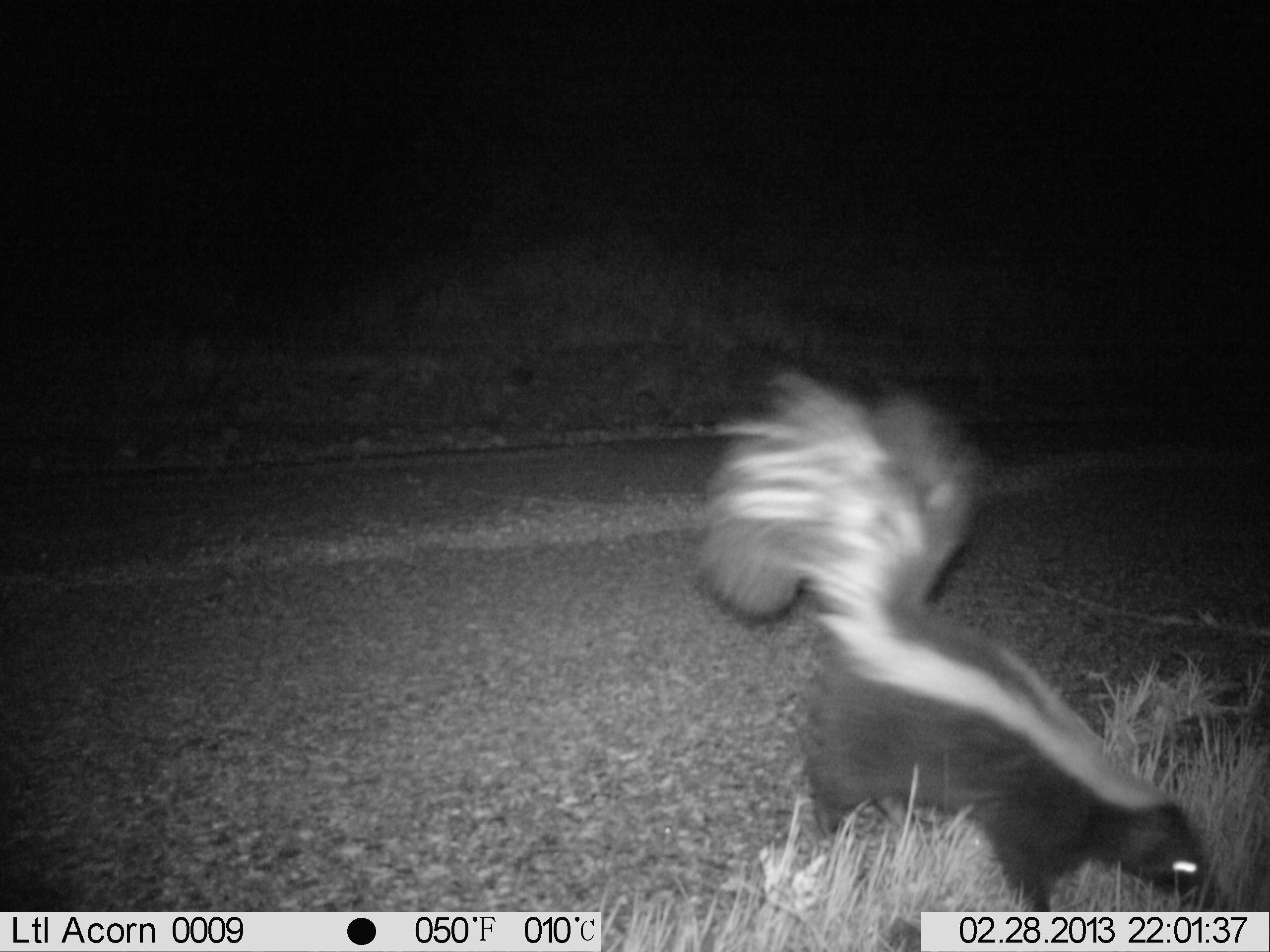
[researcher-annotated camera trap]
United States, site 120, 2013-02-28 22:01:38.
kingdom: Animalia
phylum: Chordata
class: Mammalia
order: Carnivora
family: Mephitidae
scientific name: Mephitidae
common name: skunk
Skunk (Mephitidae).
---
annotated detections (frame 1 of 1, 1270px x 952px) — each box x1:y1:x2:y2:
skunk: 675:355:1221:896